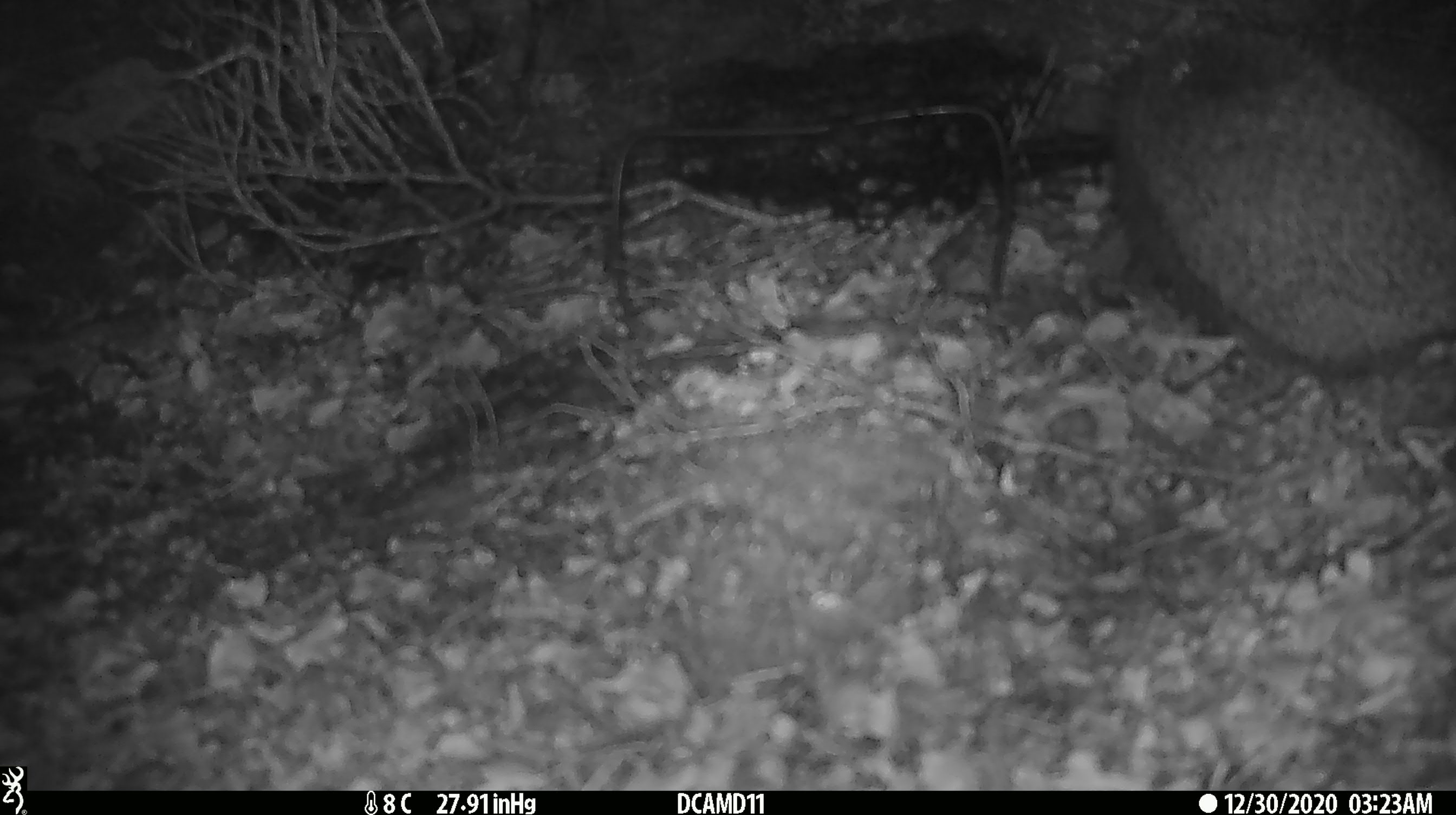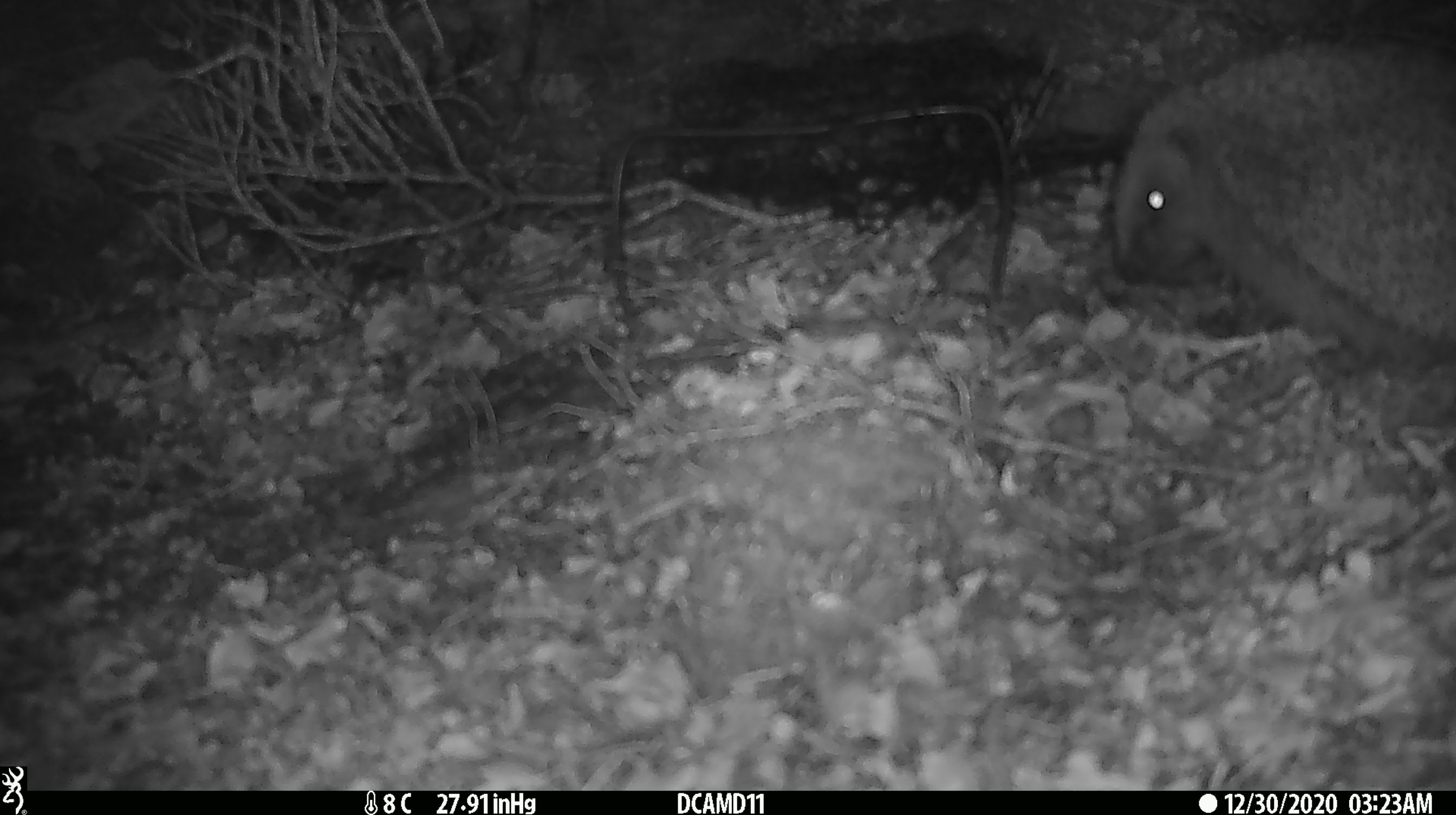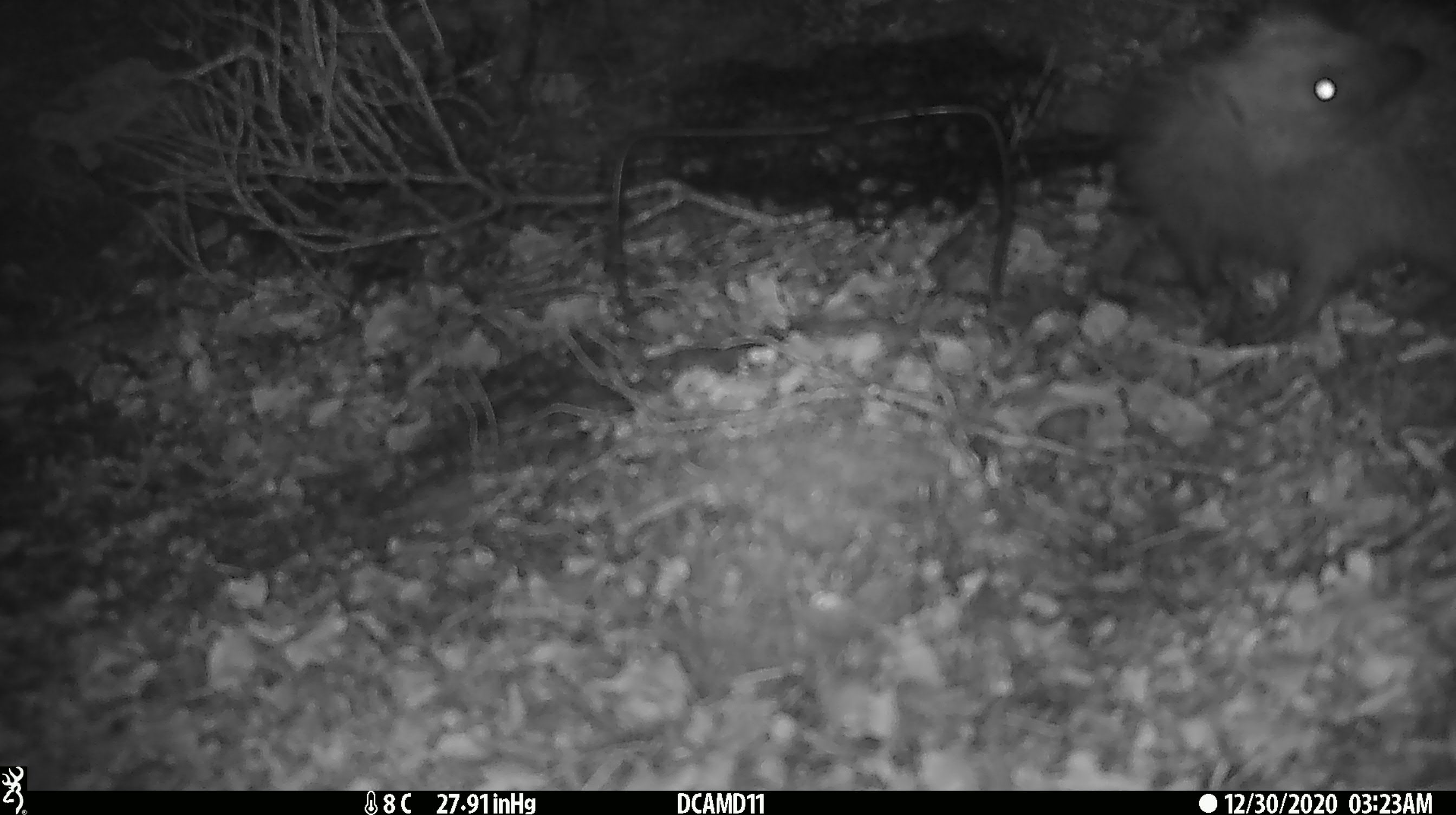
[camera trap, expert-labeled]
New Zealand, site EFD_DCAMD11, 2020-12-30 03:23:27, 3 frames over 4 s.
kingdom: Animalia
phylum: Chordata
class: Mammalia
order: Eulipotyphla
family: Erinaceidae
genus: Erinaceus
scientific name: Erinaceus europaeus europaeus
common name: european hedgehog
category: hedgehog